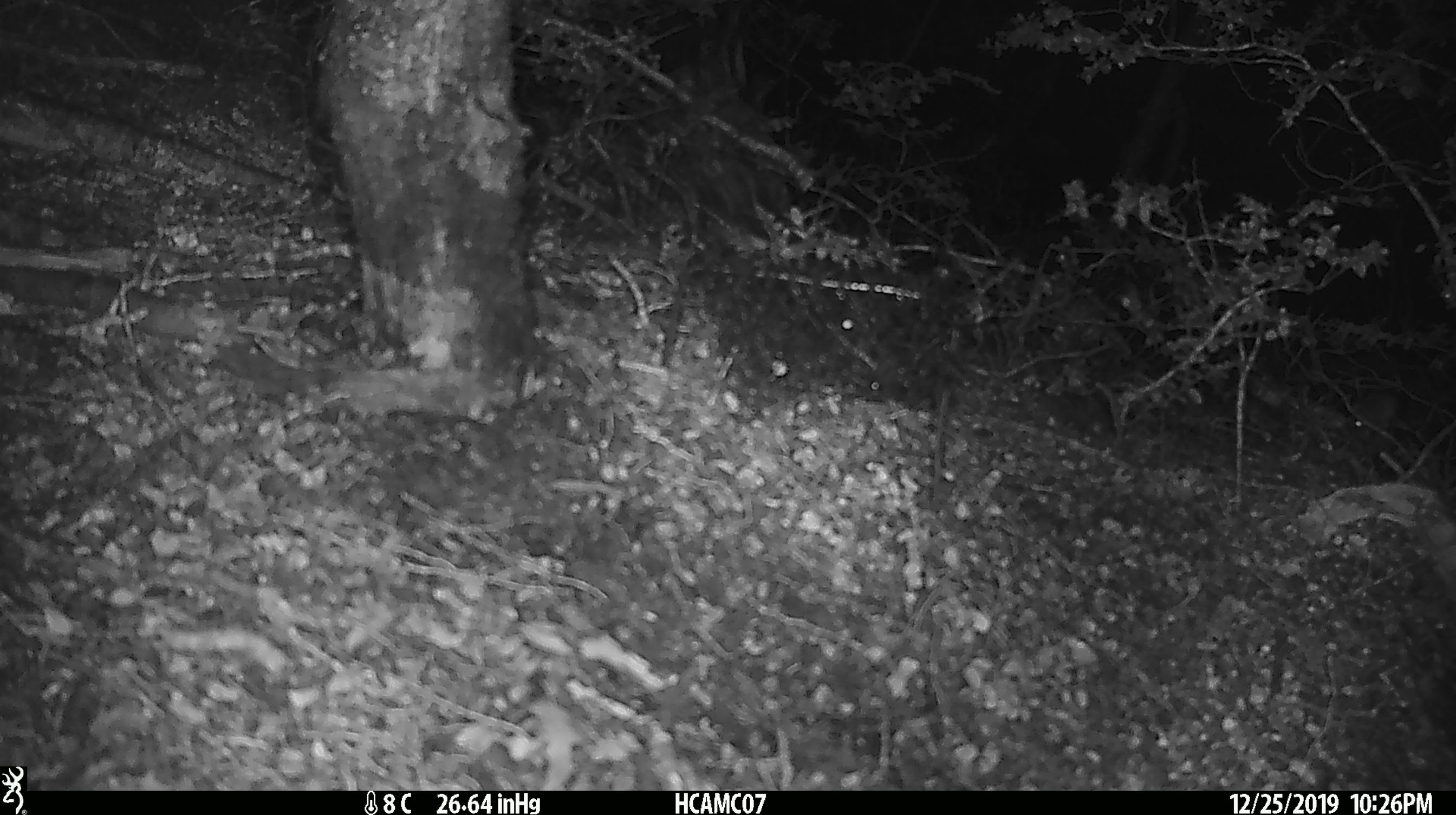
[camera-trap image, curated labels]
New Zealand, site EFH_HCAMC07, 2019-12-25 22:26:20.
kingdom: Animalia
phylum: Chordata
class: Mammalia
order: Rodentia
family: Muridae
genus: Mus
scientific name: Mus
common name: mouse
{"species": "mouse (Mus)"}